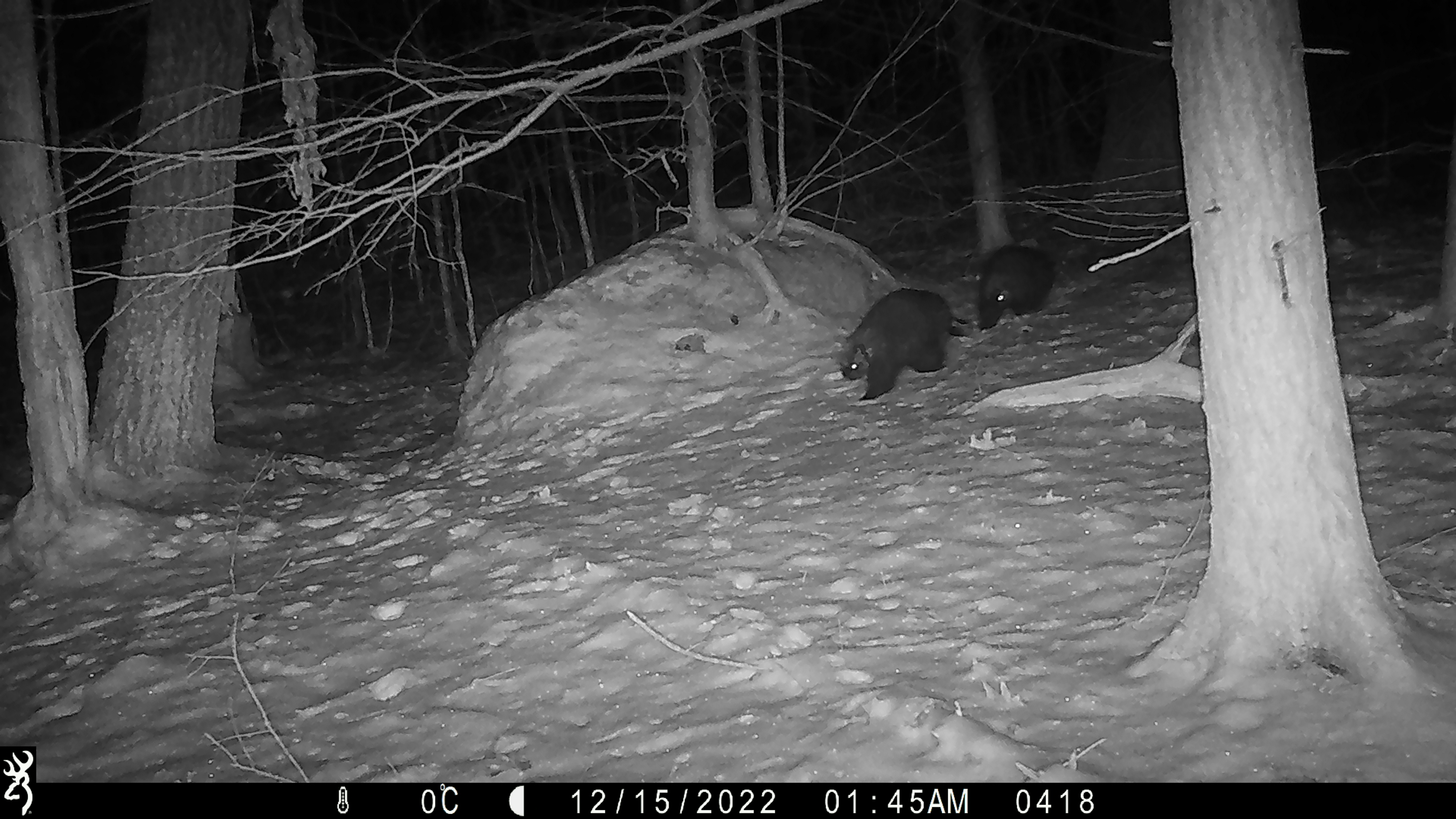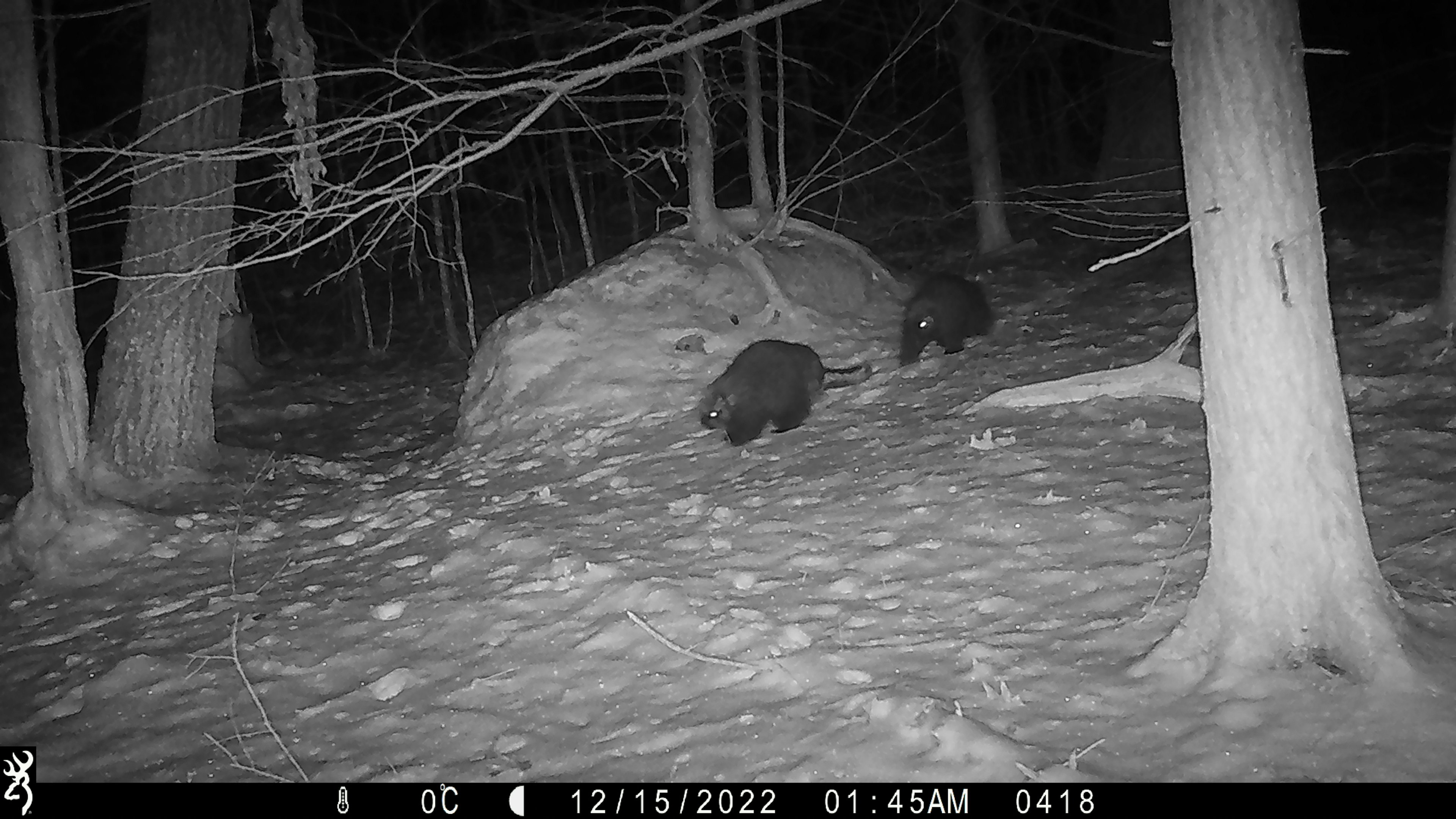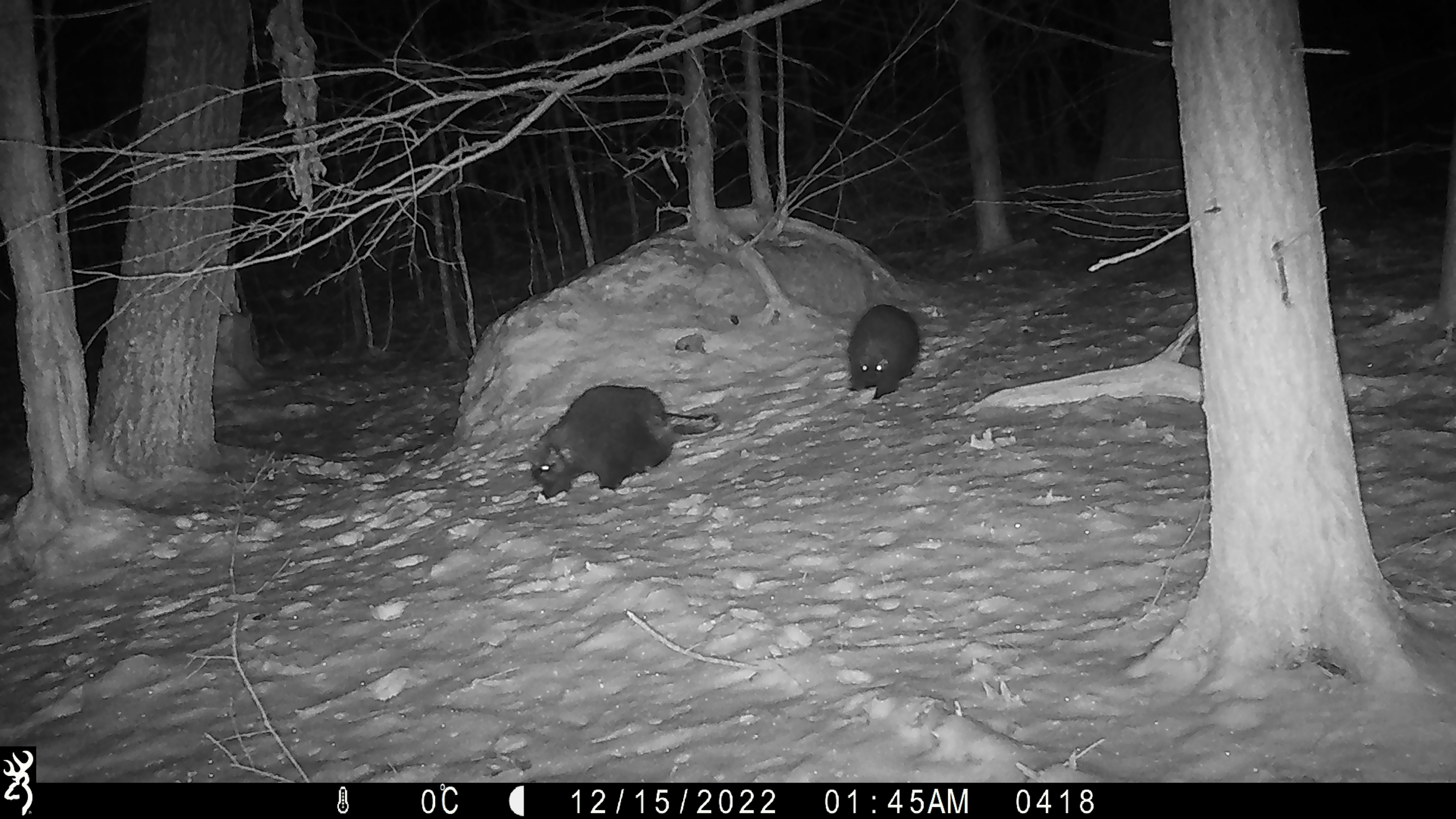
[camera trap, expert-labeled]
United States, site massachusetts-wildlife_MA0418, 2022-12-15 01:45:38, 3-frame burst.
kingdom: Animalia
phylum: Chordata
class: Mammalia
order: Rodentia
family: Erethizontidae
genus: Erethizon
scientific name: Erethizon dorsatum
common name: porcupine